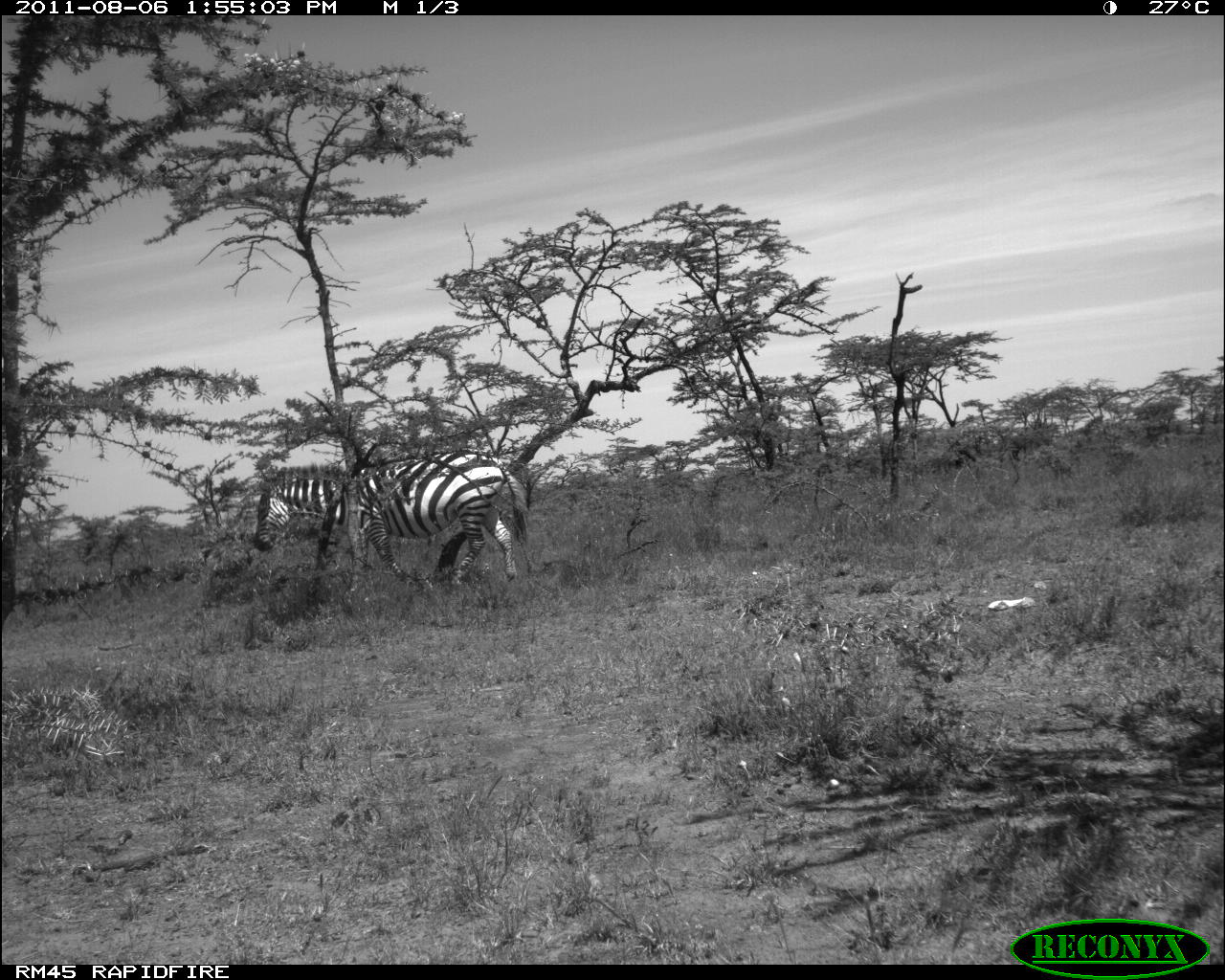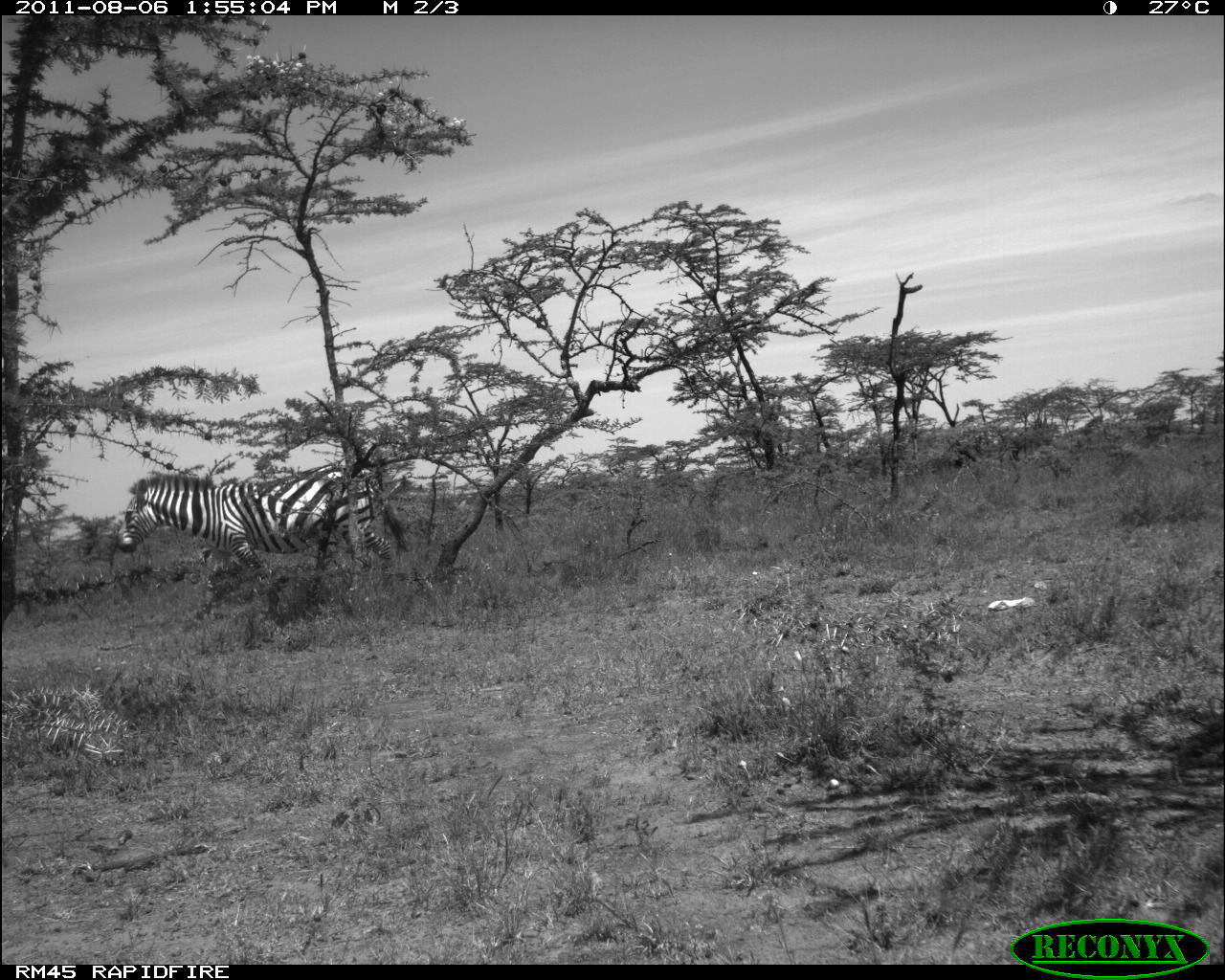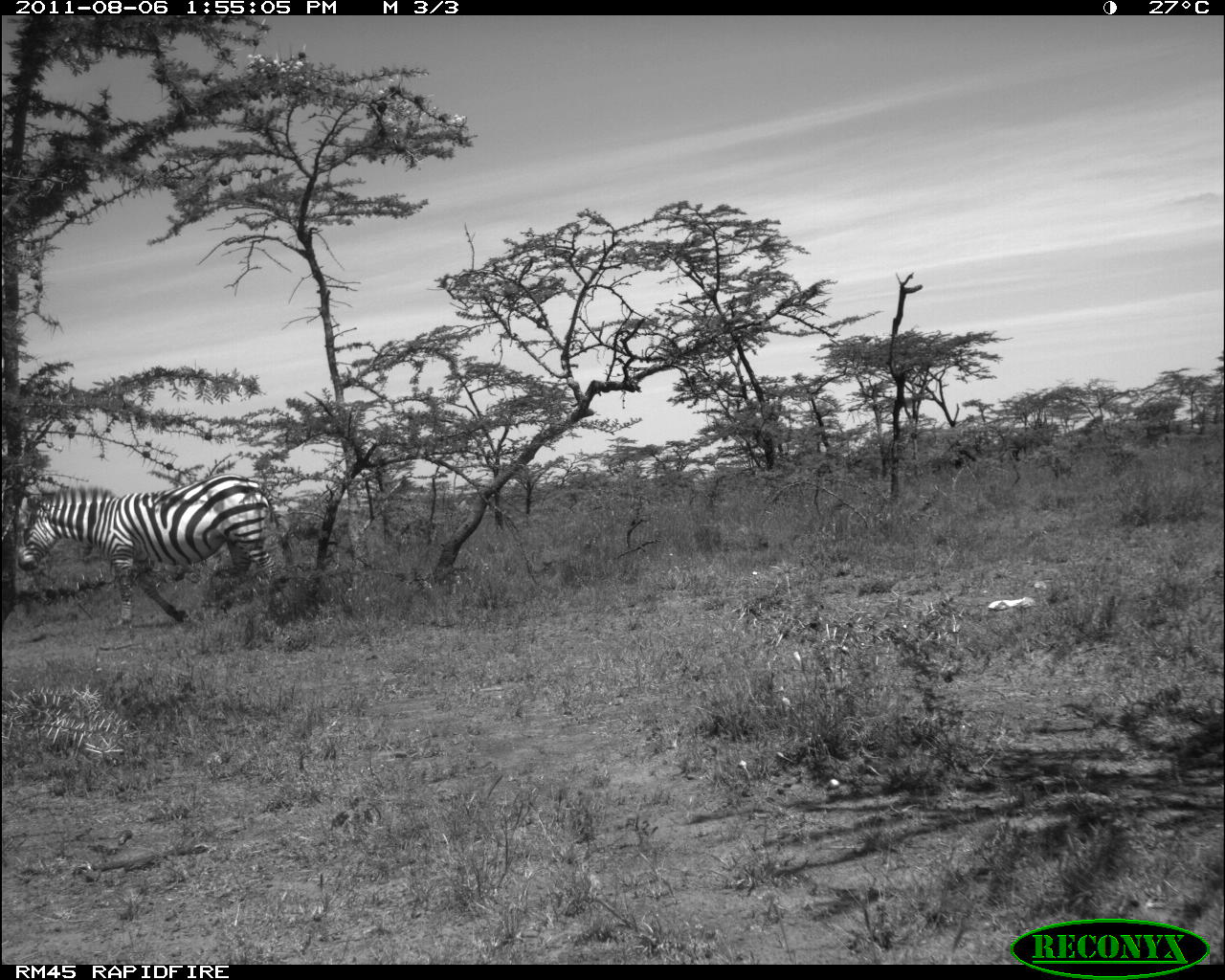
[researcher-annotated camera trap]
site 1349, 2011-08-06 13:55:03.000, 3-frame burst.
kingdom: Animalia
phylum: Chordata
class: Mammalia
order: Perissodactyla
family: Equidae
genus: Equus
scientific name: Equus quagga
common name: plains zebra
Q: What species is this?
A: Equus quagga (plains zebra).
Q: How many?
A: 1.